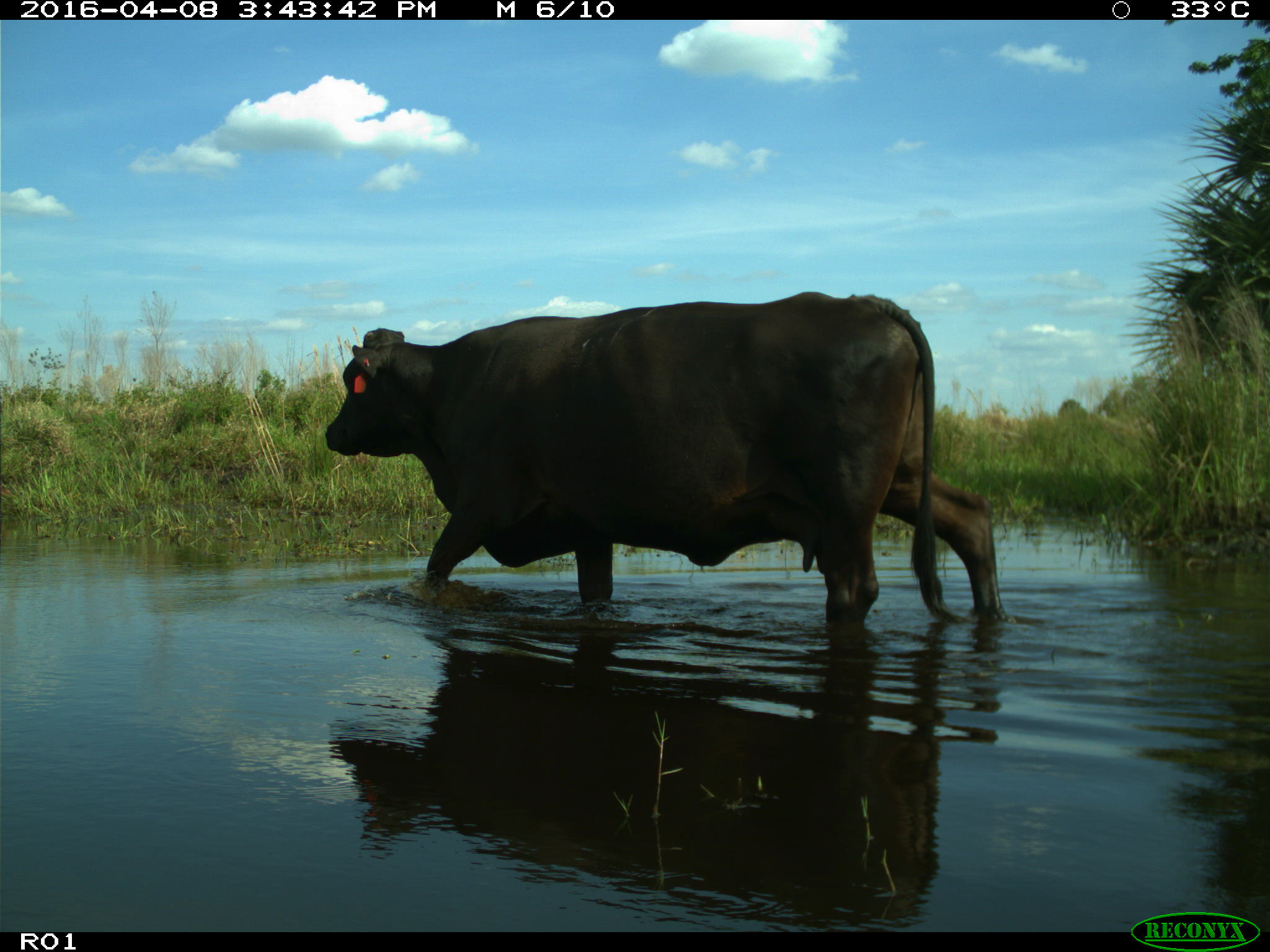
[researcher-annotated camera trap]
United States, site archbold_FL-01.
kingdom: Animalia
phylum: Chordata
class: Mammalia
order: Artiodactyla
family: Bovidae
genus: Bos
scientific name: Bos taurus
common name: domestic cow